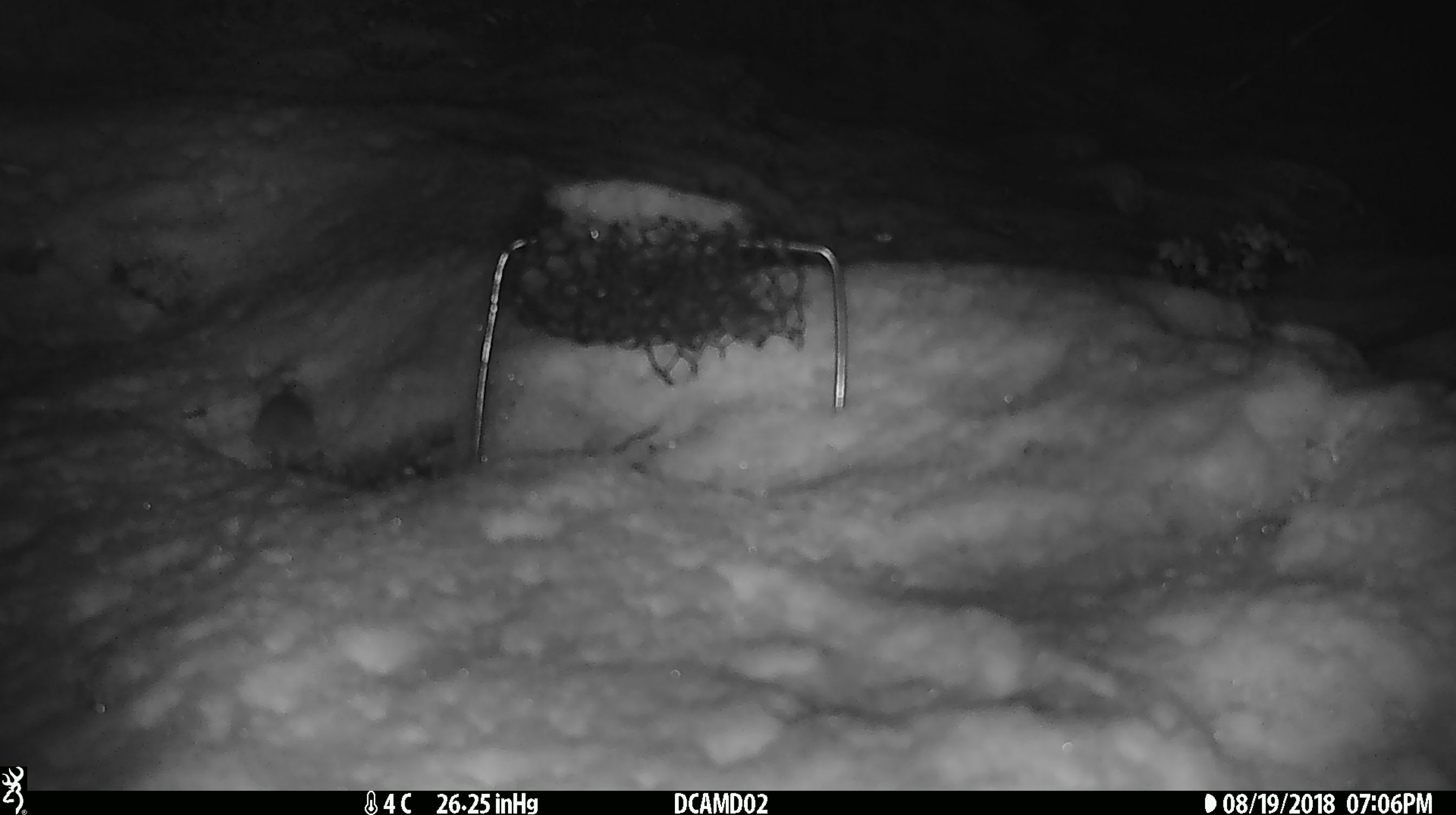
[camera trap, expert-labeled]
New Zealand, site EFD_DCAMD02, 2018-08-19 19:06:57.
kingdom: Animalia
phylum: Chordata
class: Mammalia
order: Rodentia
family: Muridae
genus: Mus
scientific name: Mus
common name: mouse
Mouse (Mus).